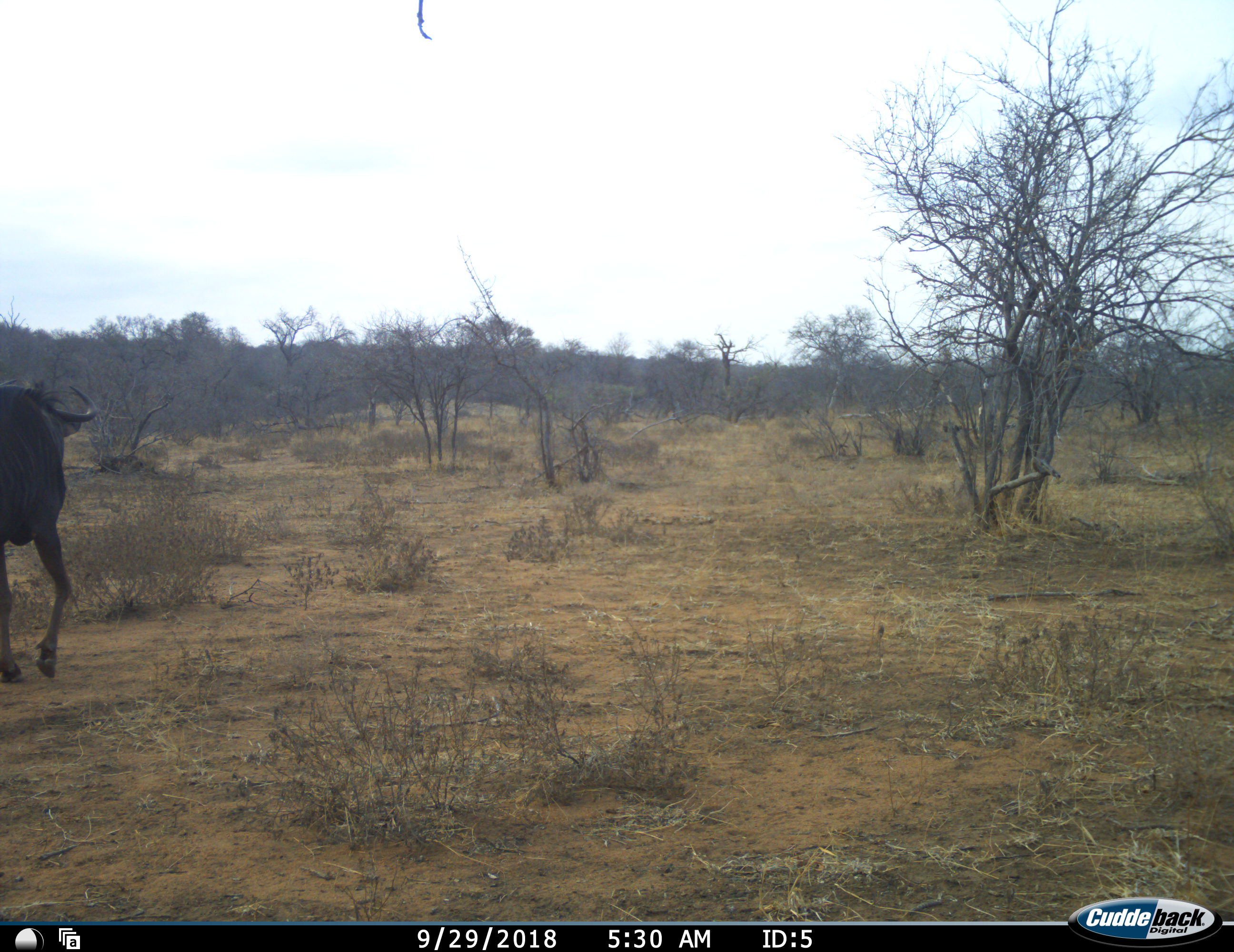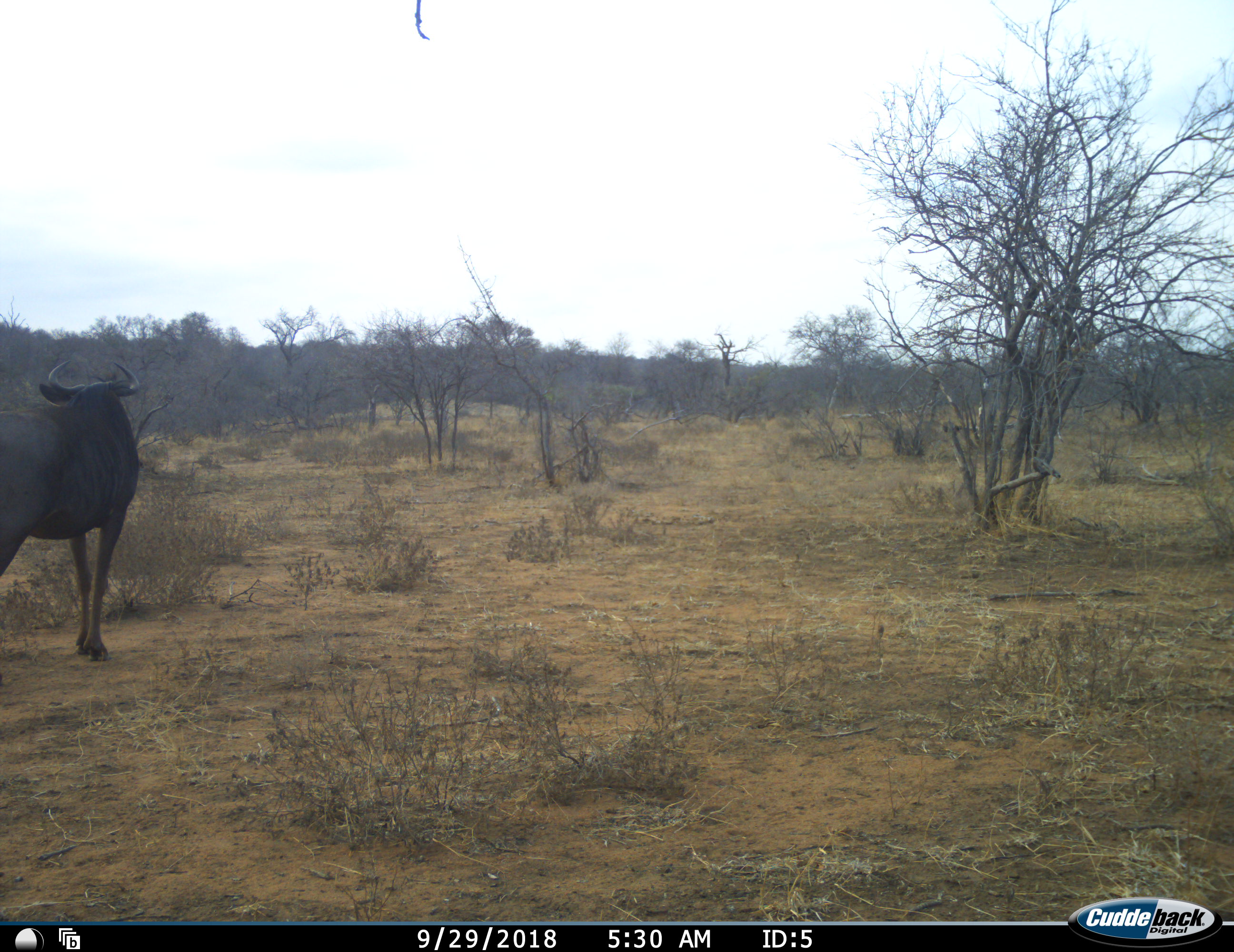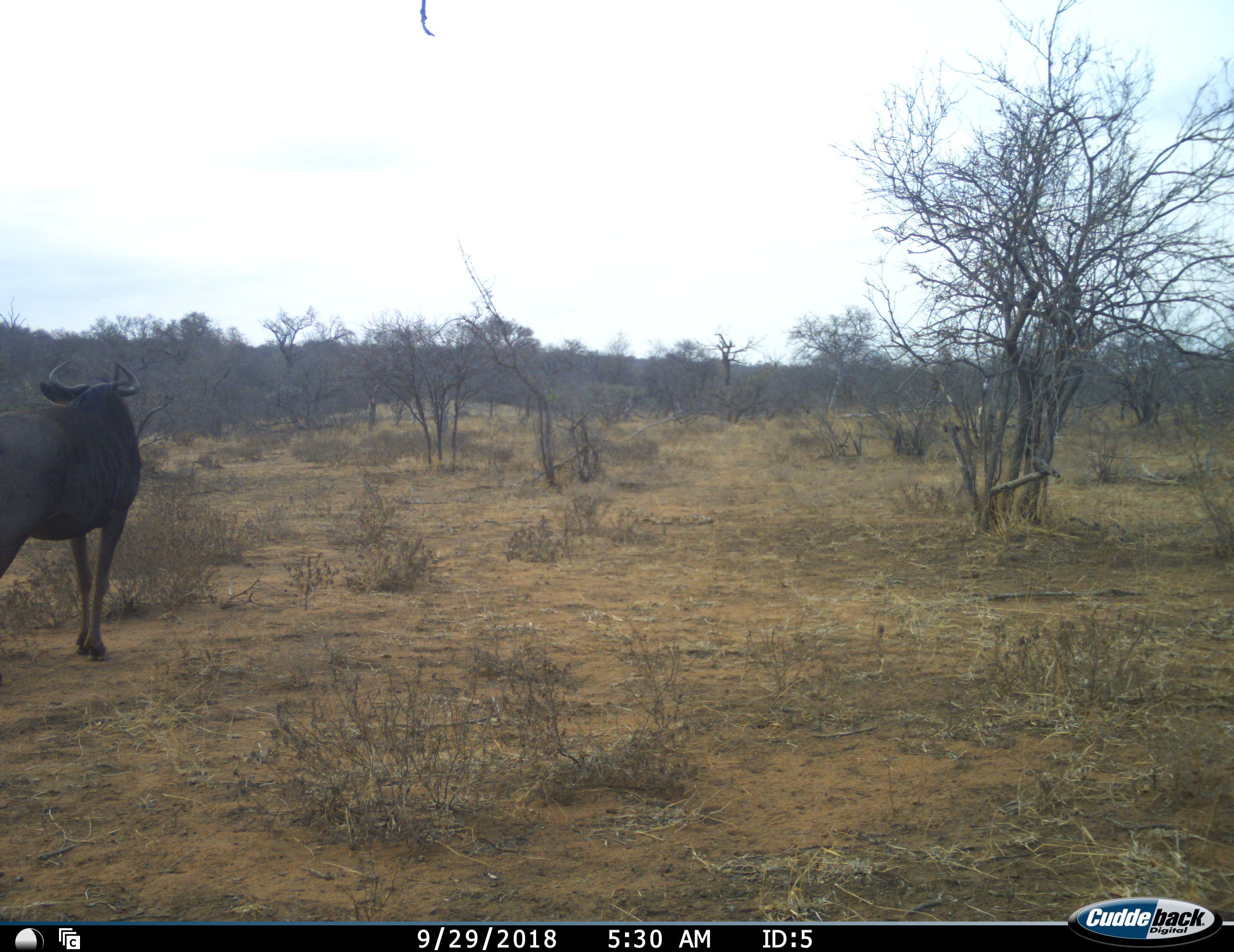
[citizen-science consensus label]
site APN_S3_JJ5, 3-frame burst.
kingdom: Animalia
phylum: Chordata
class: Mammalia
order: Artiodactyla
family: Bovidae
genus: Connochaetes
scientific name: Connochaetes taurinus taurinus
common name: blue wildebeest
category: wildebeestblue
Wildebeestblue (blue wildebeest) (Connochaetes taurinus taurinus), count 1. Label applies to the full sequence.